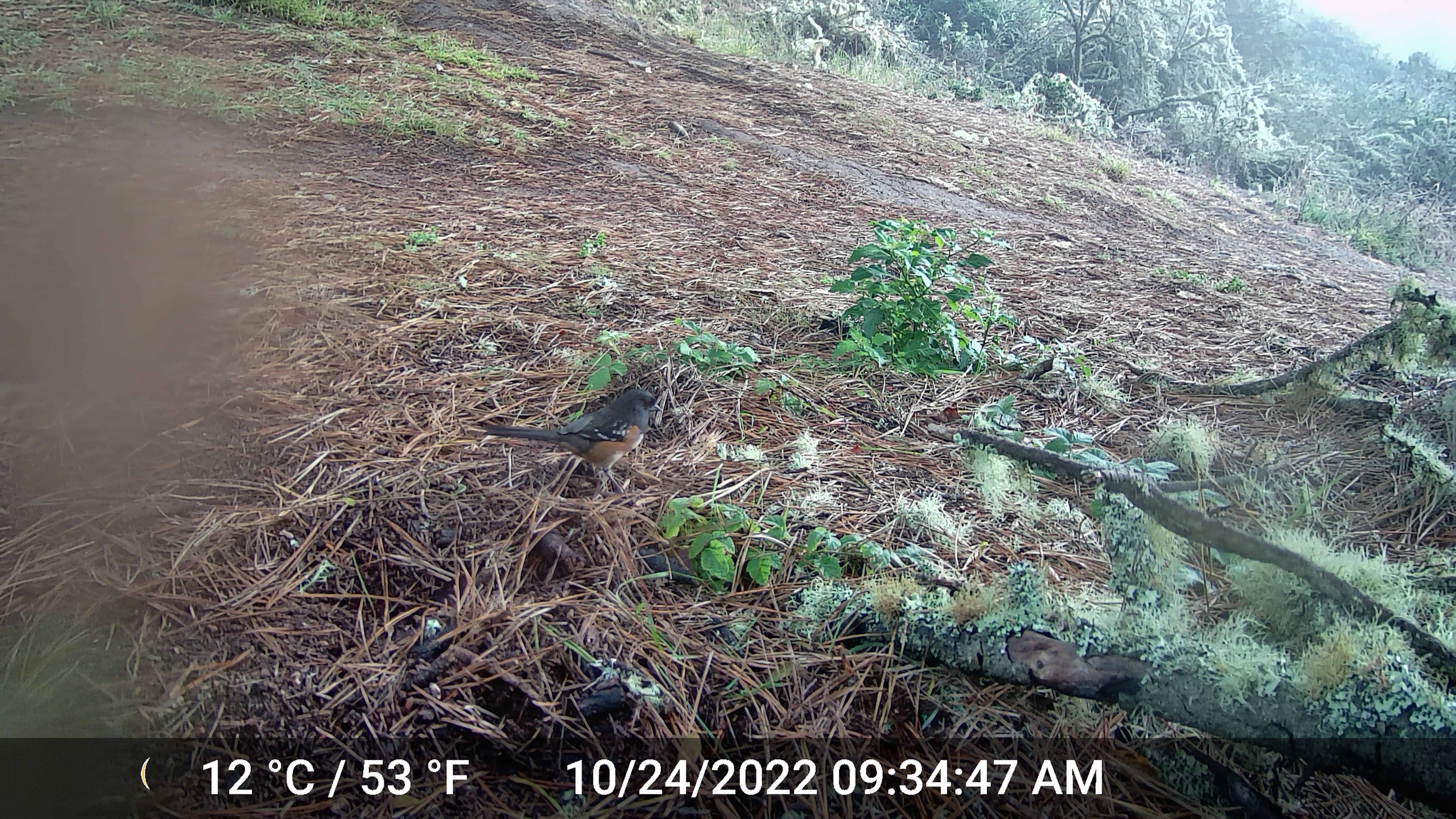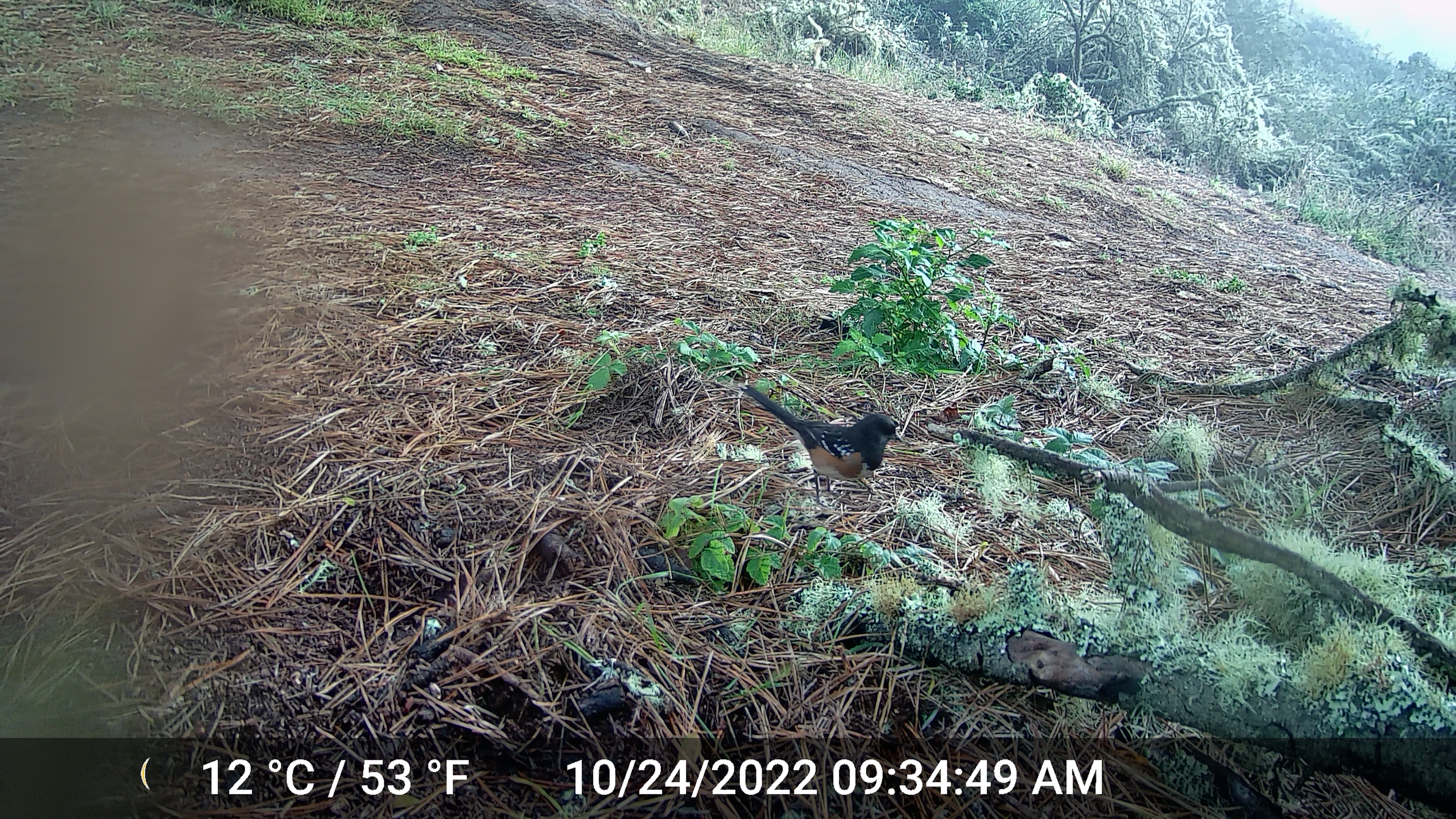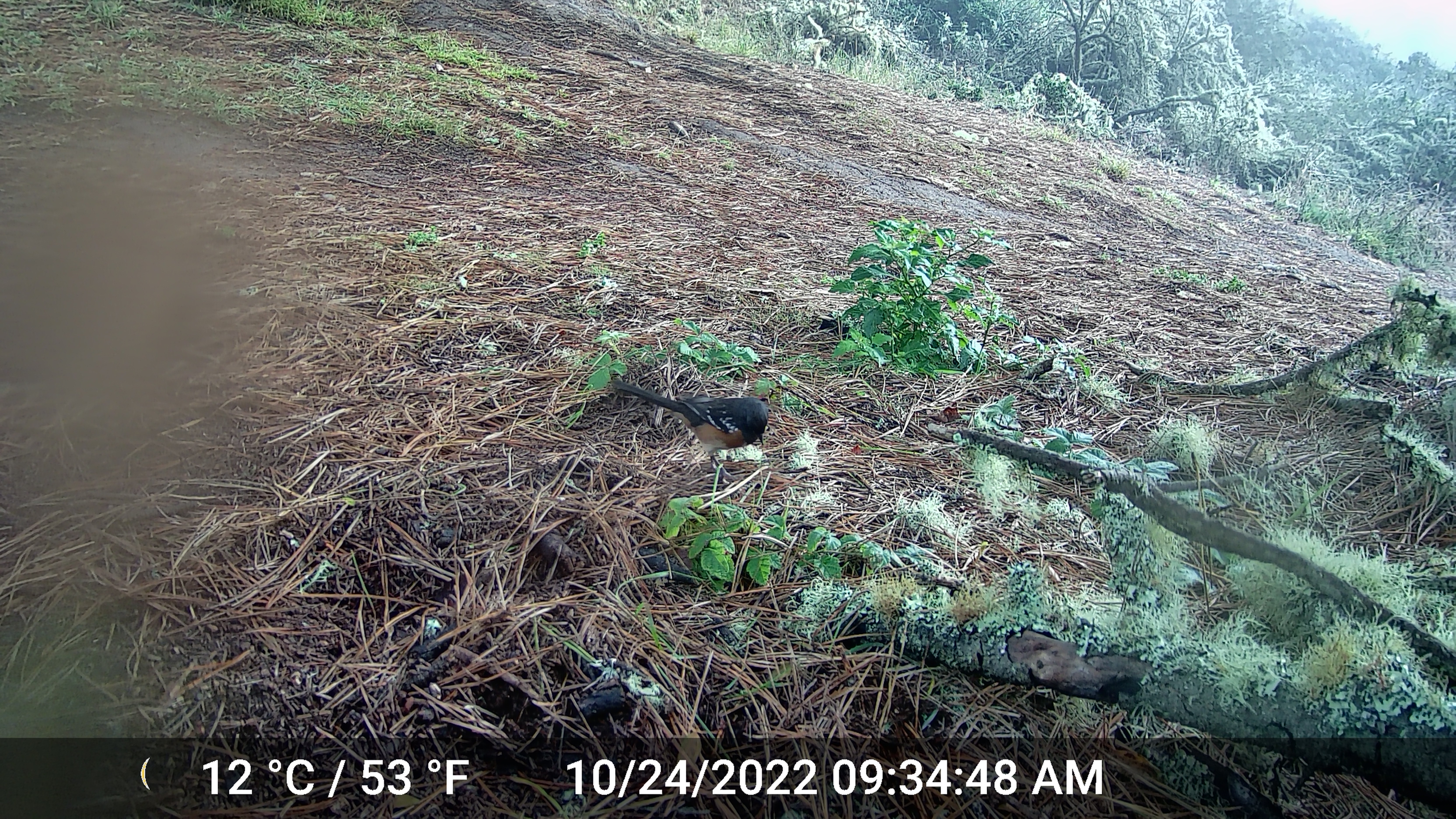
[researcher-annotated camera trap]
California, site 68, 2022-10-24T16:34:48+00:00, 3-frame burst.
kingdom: Animalia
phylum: Chordata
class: Aves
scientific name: Aves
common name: bird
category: unknown bird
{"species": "unknown bird (bird) (Aves)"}